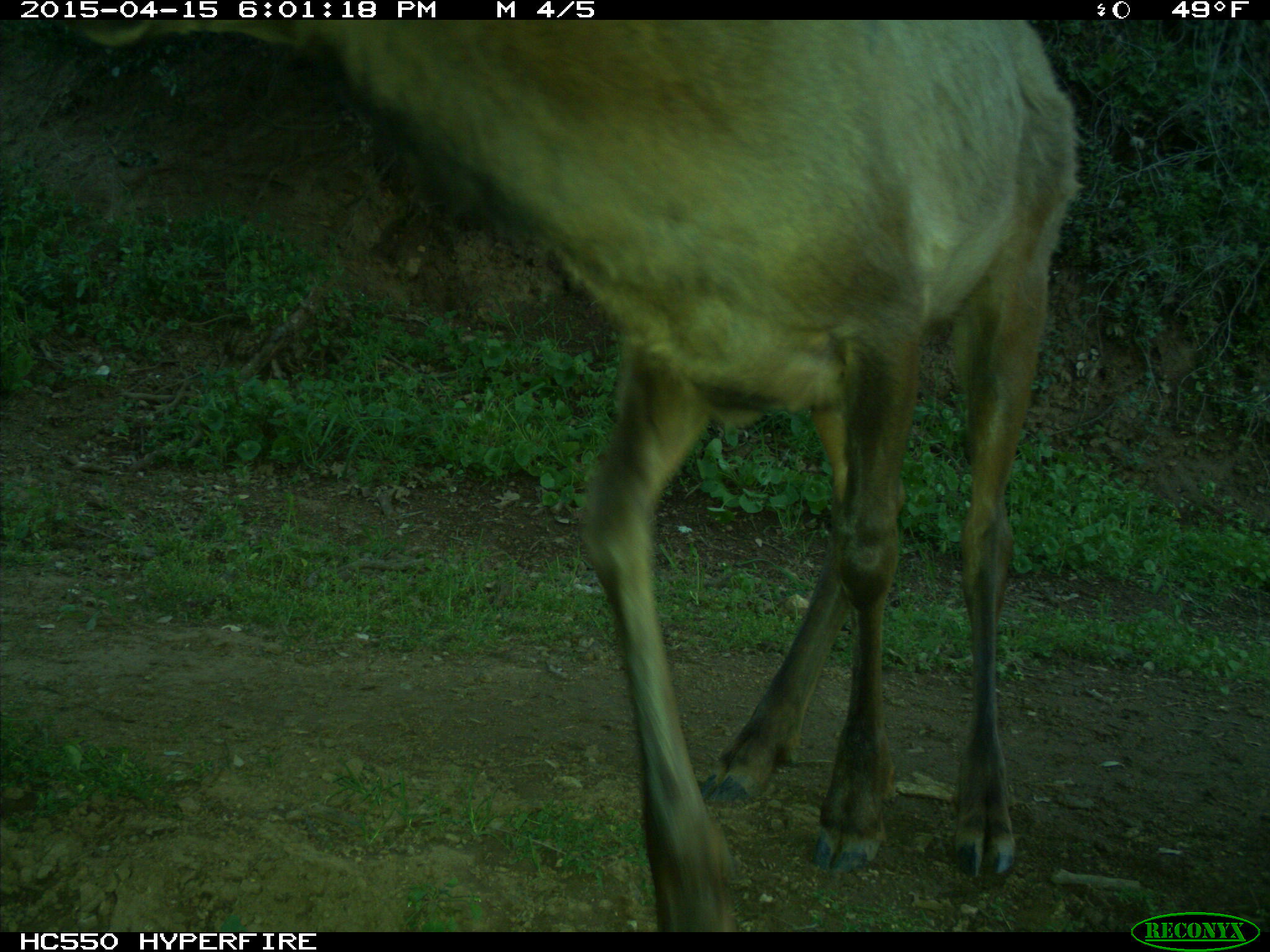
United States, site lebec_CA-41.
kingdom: Animalia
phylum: Chordata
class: Mammalia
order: Artiodactyla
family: Cervidae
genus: Cervus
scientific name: Cervus canadensis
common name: elk